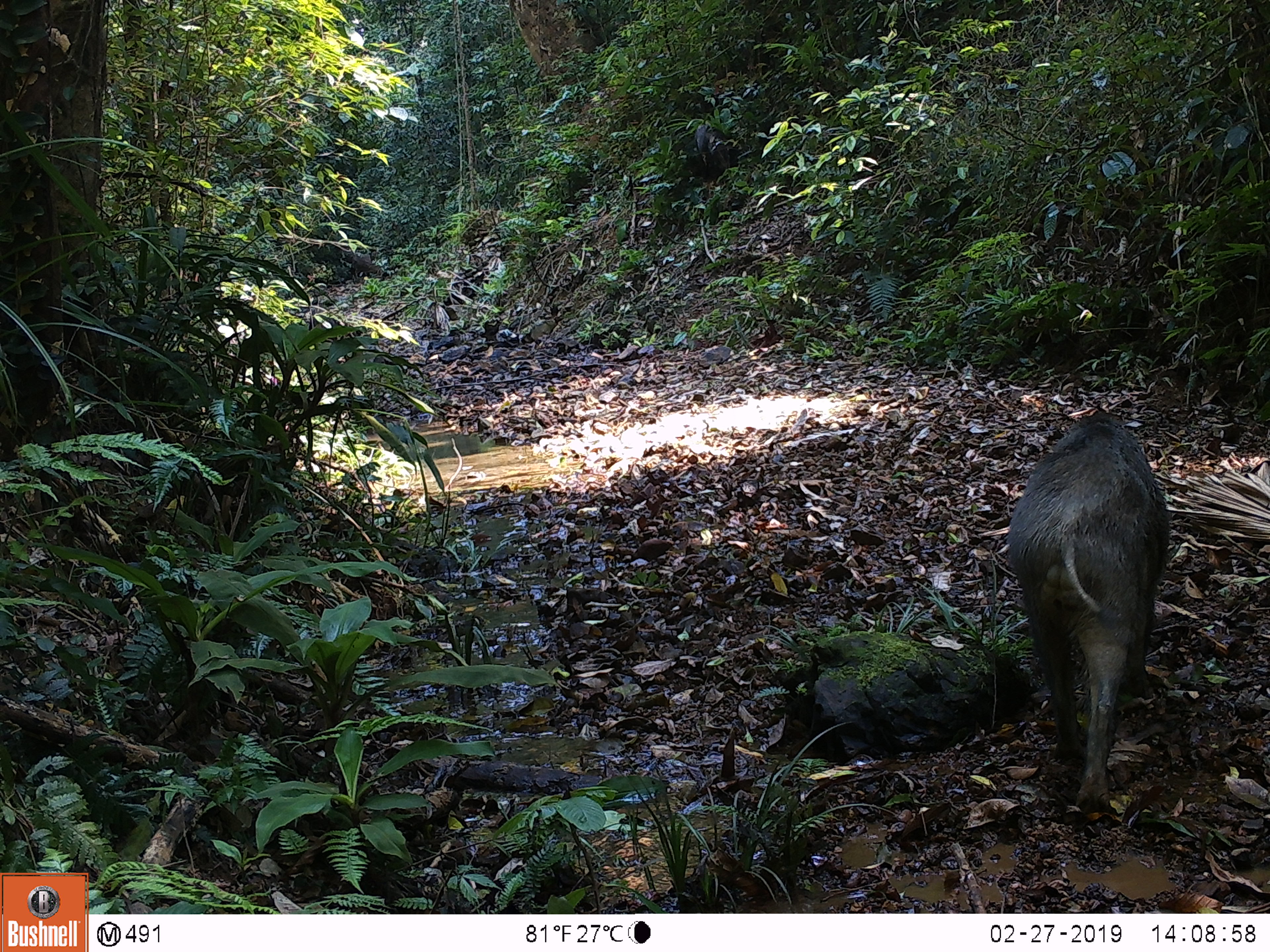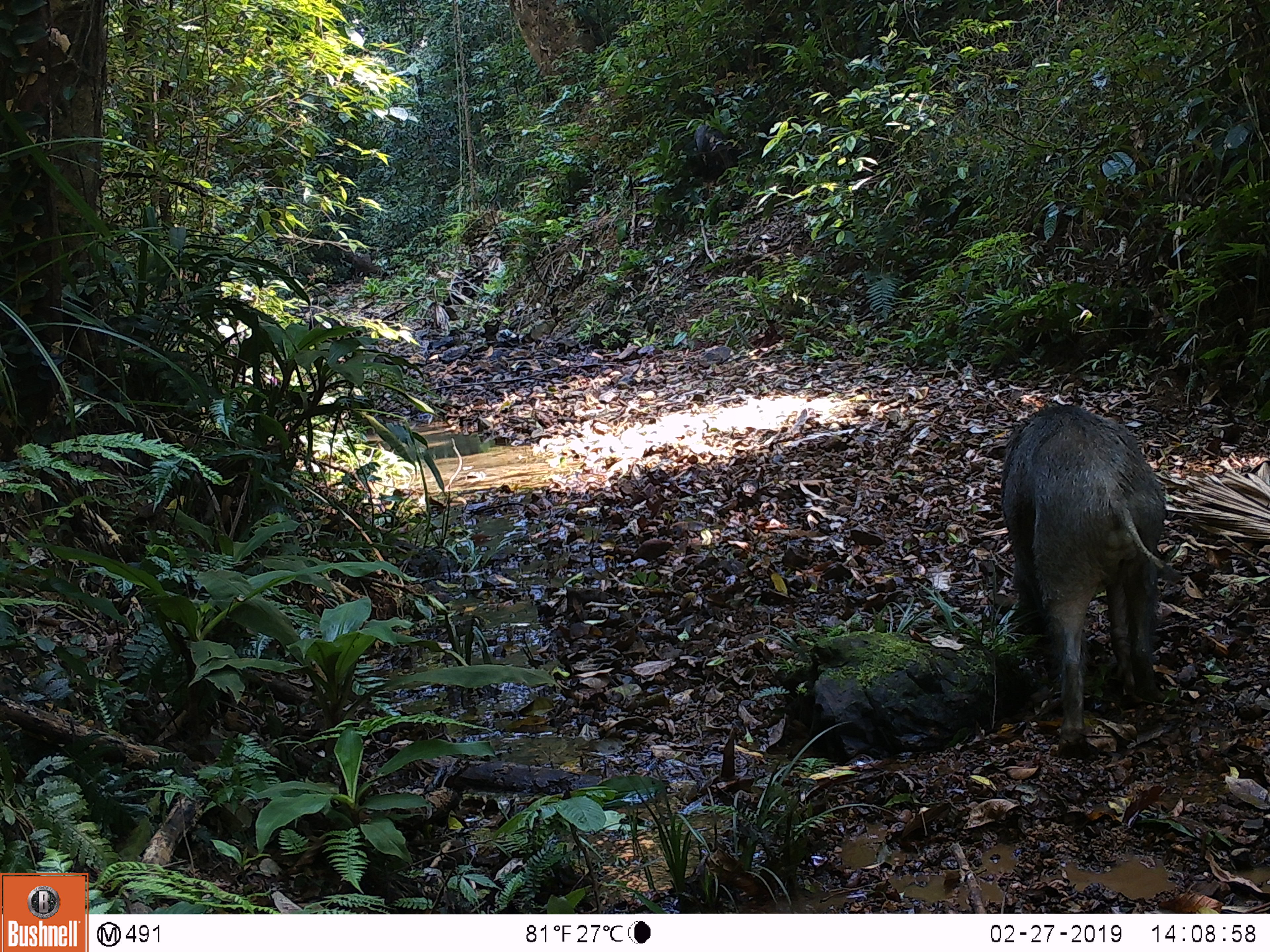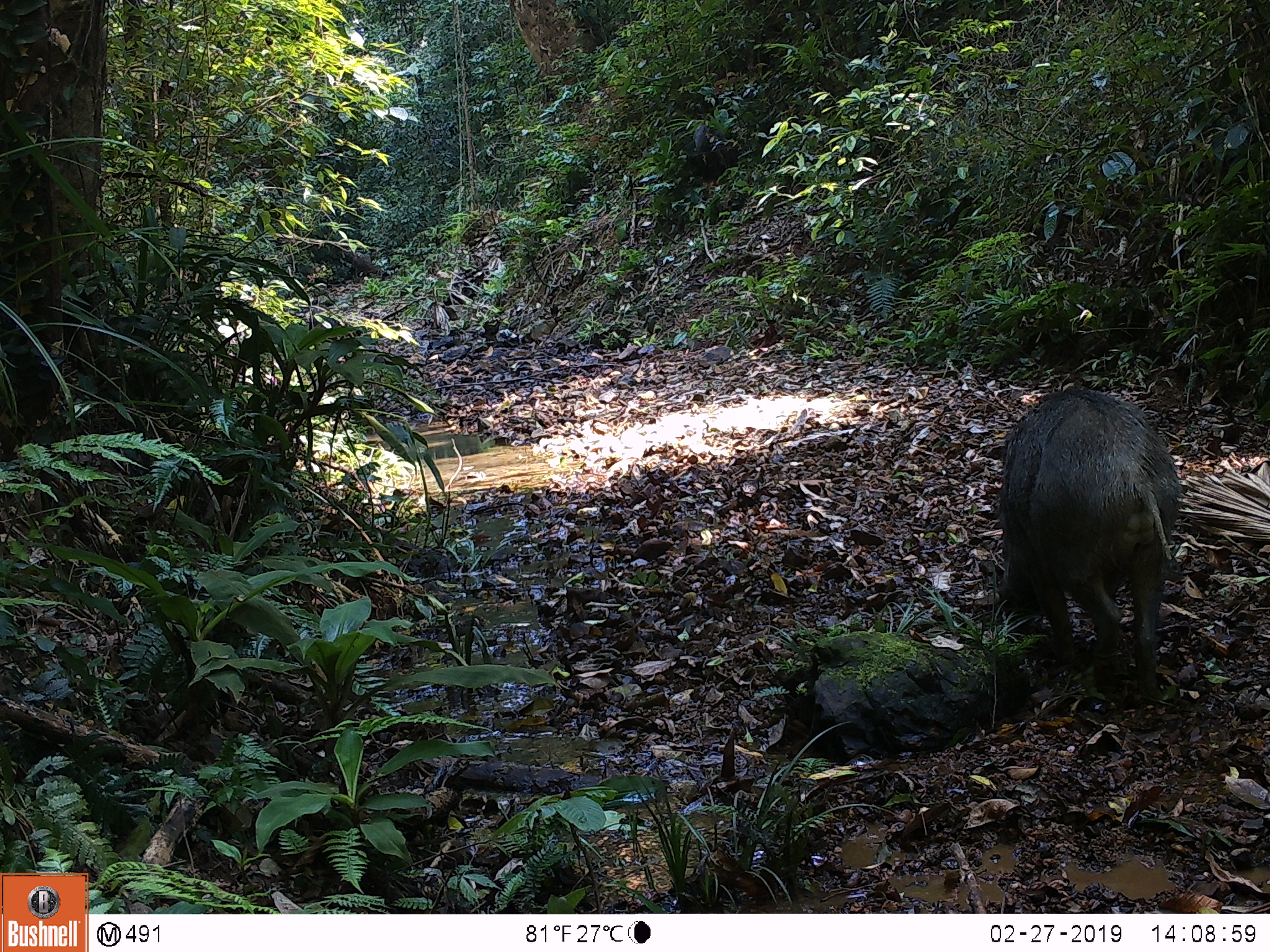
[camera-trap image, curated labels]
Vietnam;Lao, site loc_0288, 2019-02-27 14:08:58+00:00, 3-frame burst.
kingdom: Animalia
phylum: Chordata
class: Mammalia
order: Artiodactyla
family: Suidae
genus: Sus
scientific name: Sus scrofa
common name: eurasian wild pig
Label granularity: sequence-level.